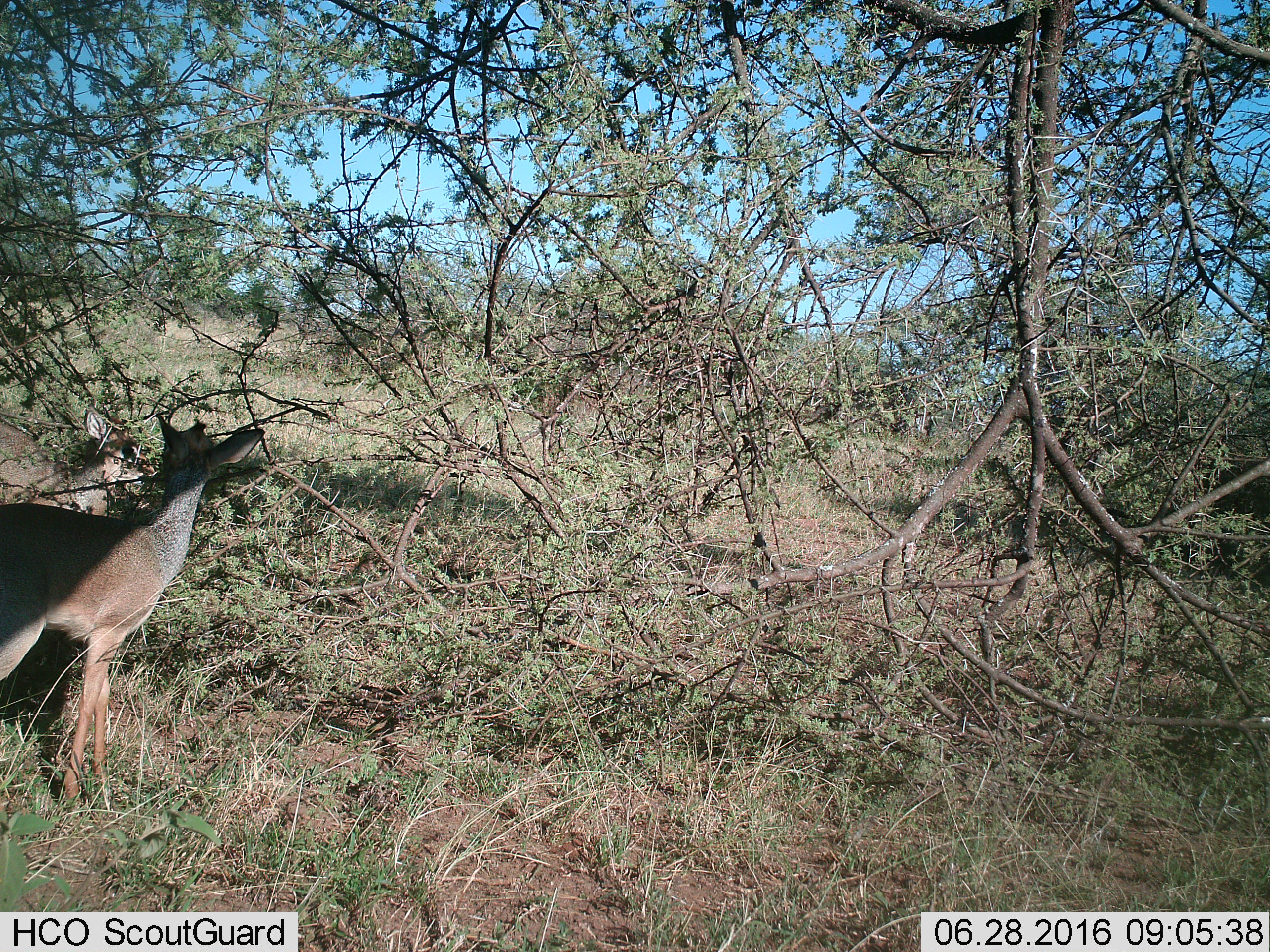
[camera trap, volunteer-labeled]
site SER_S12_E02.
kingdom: Animalia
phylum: Chordata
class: Mammalia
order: Artiodactyla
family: Bovidae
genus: Madoqua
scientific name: Madoqua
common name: dik-dik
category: dikdik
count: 2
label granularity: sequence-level